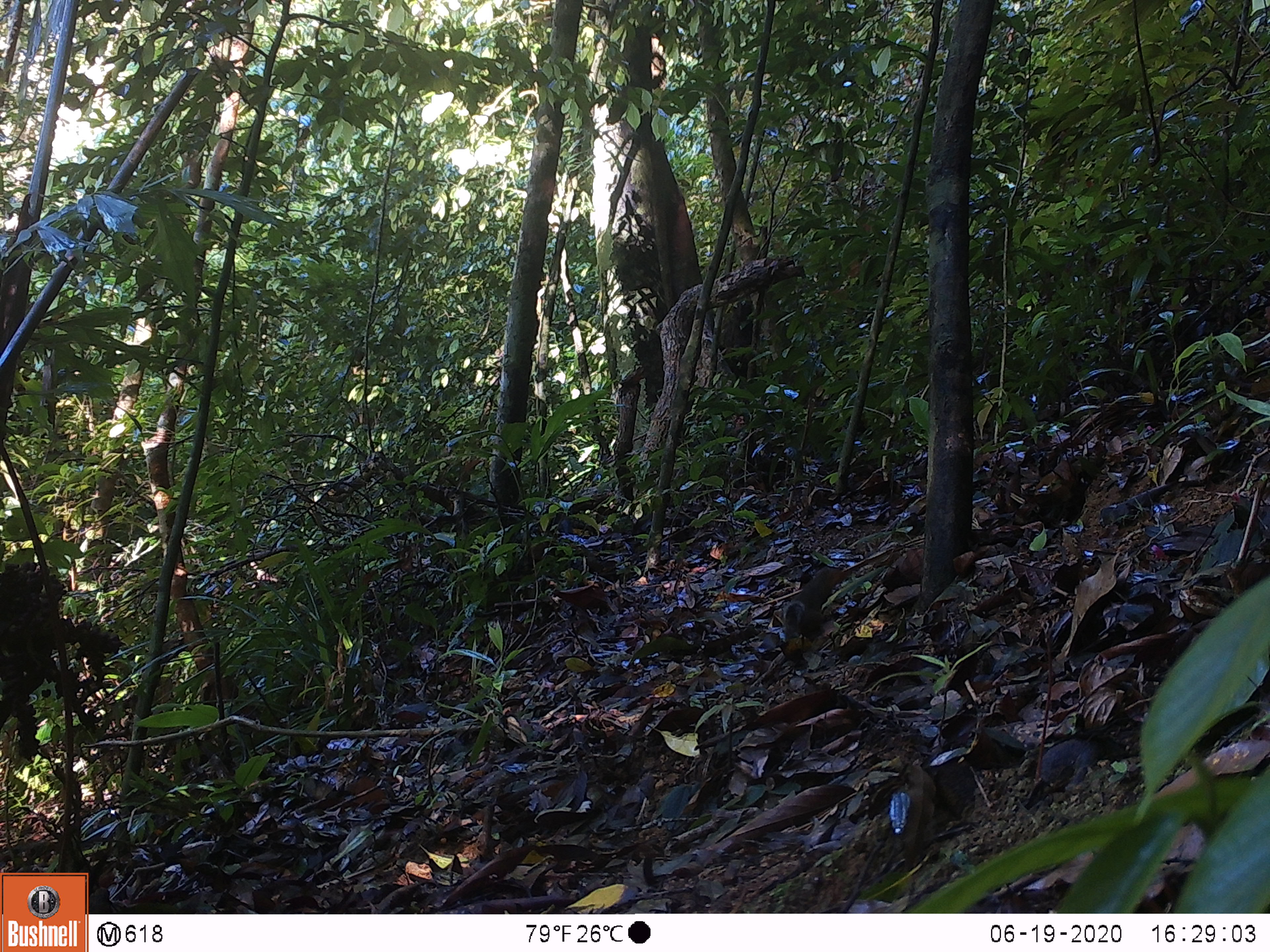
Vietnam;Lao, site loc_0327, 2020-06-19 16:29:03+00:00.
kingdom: Animalia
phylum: Chordata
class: Mammalia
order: Rodentia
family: Sciuridae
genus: Dremomys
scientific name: Dremomys rufigenis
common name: red-cheeked squirrel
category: red cheeked squirrel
Red cheeked squirrel (red-cheeked squirrel) (Dremomys rufigenis). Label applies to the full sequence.